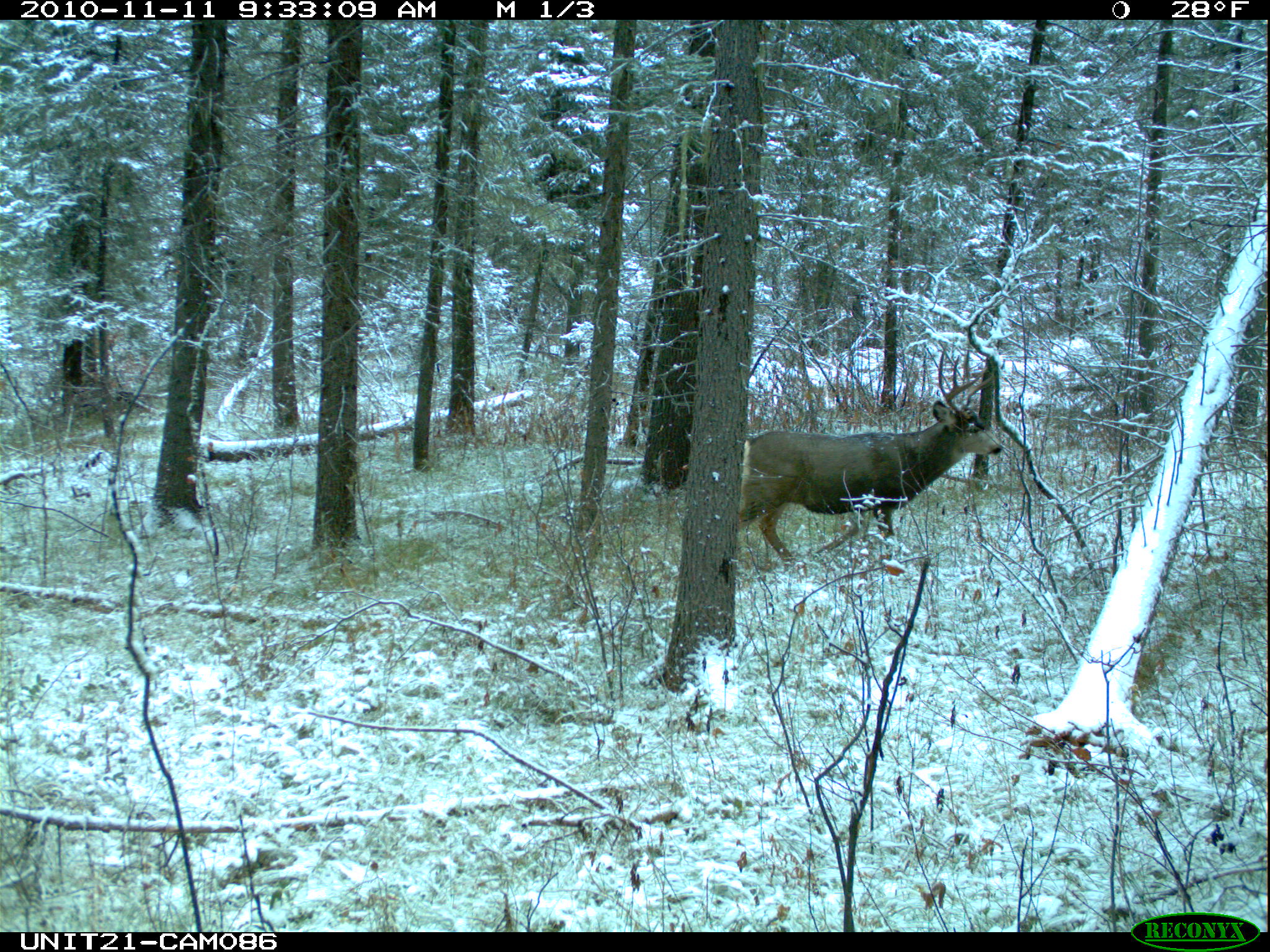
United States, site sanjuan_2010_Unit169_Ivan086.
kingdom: Animalia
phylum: Chordata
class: Mammalia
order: Artiodactyla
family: Cervidae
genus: Odocoileus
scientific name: Odocoileus hemionus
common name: mule deer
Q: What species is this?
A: Odocoileus hemionus (mule deer).